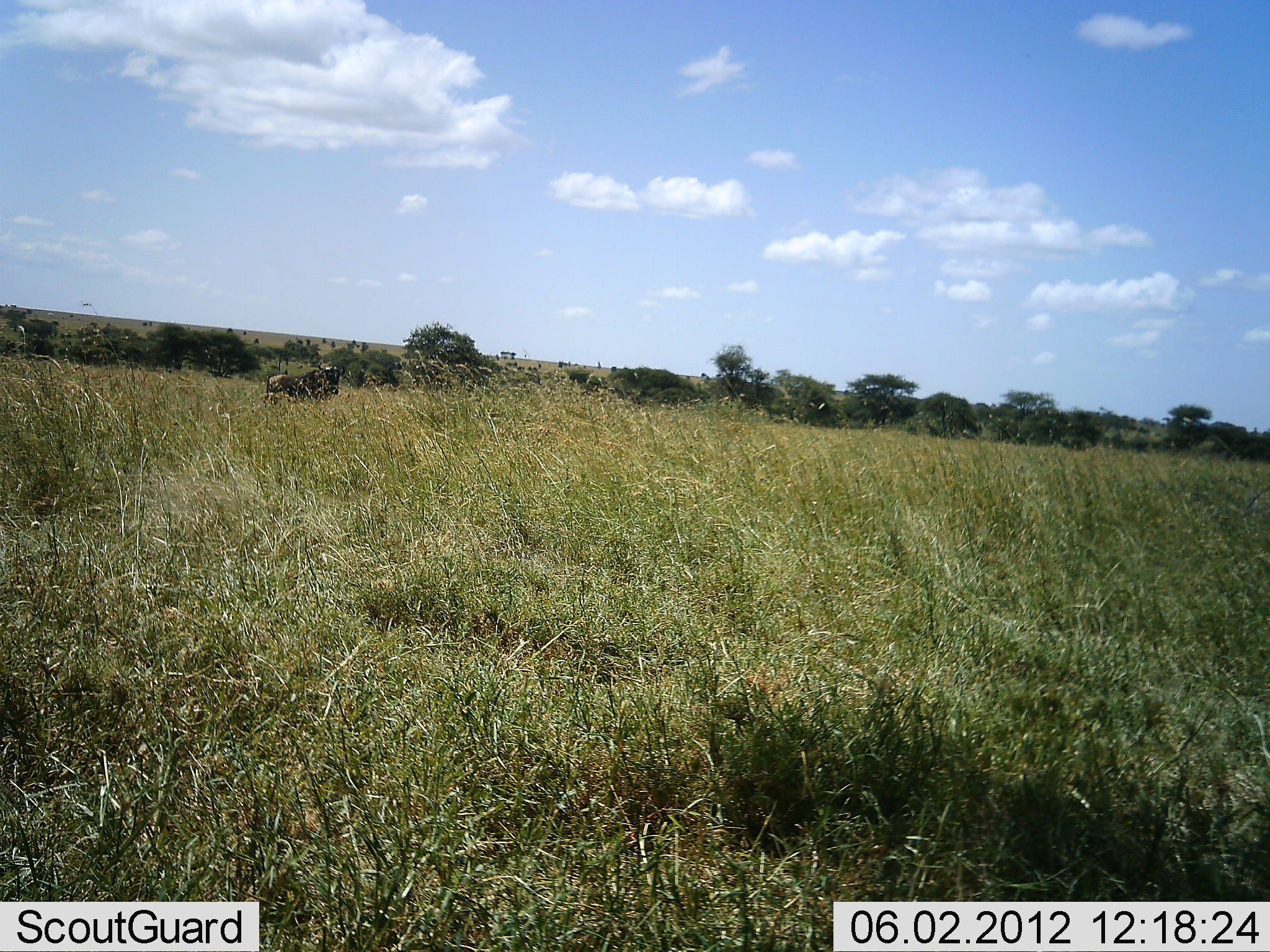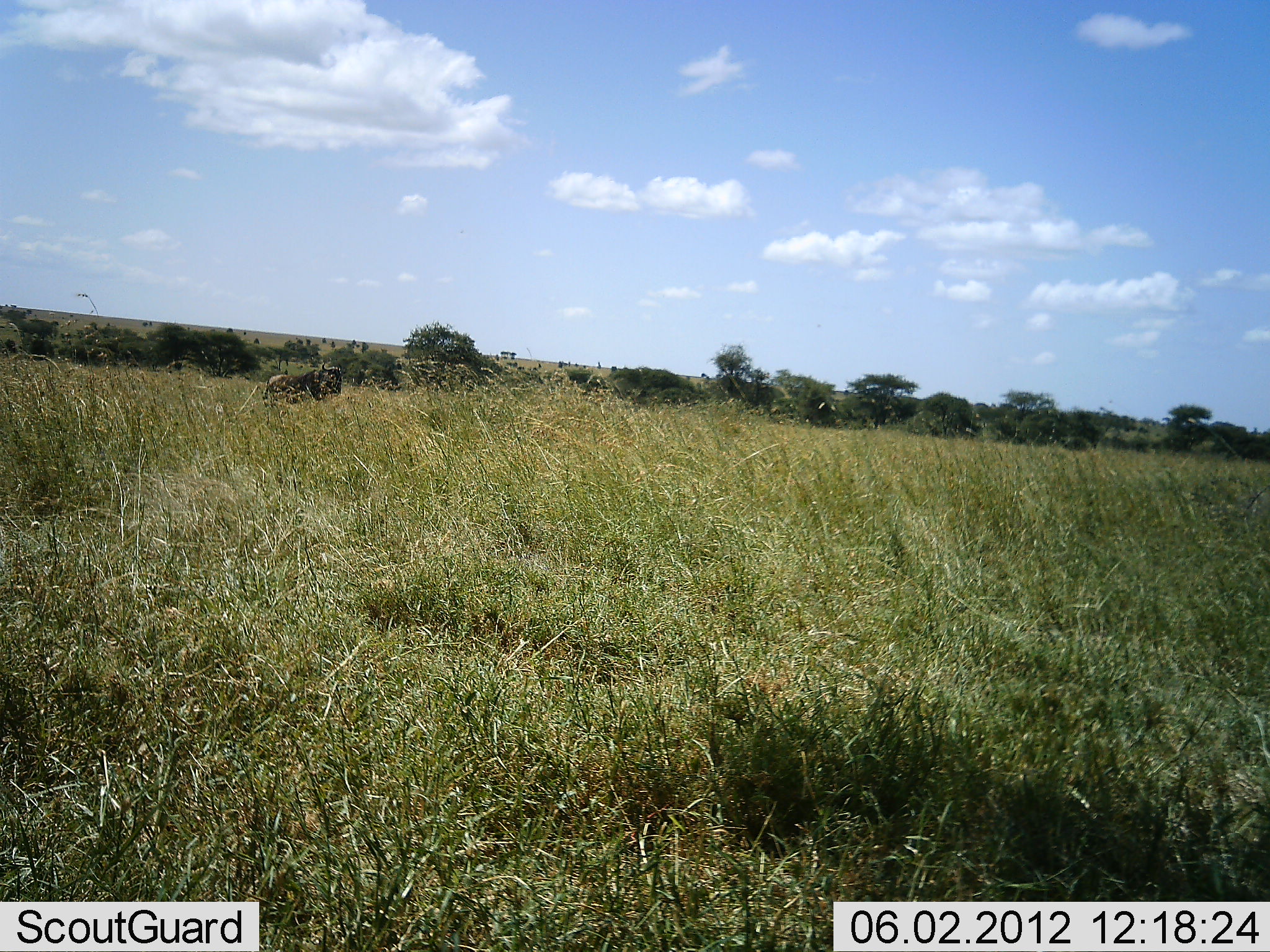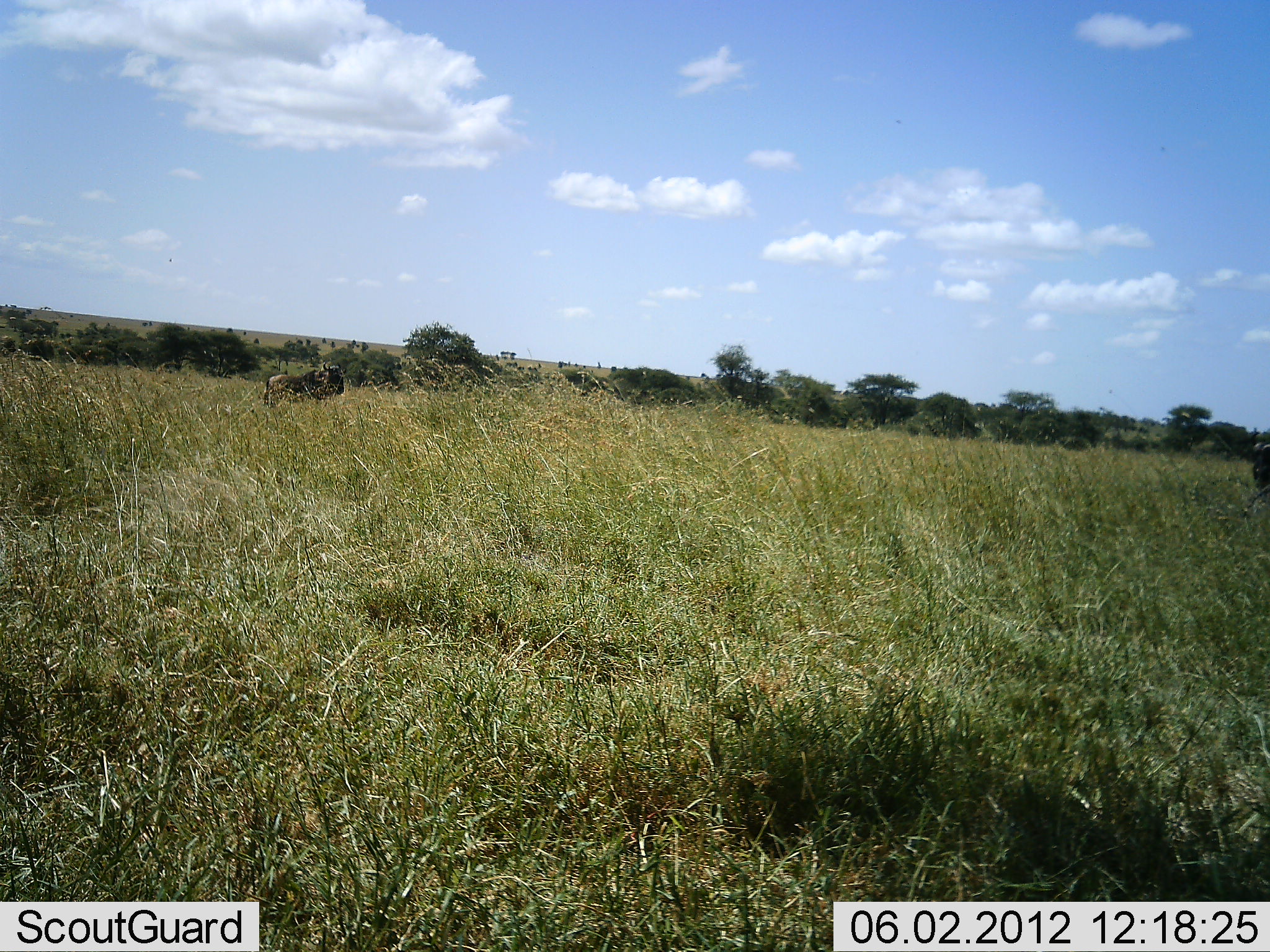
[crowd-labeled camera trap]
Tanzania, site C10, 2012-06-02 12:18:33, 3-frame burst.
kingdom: Animalia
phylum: Chordata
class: Mammalia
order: Artiodactyla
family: Bovidae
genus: Connochaetes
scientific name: Connochaetes taurinus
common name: blue wildebeest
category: wildebeest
Wildebeest (blue wildebeest) (Connochaetes taurinus), count 1. Behavior (volunteer vote fractions): standing 100%, resting 0%, moving 10%, interacting 0%. Young present (vote fraction): 0%. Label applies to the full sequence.